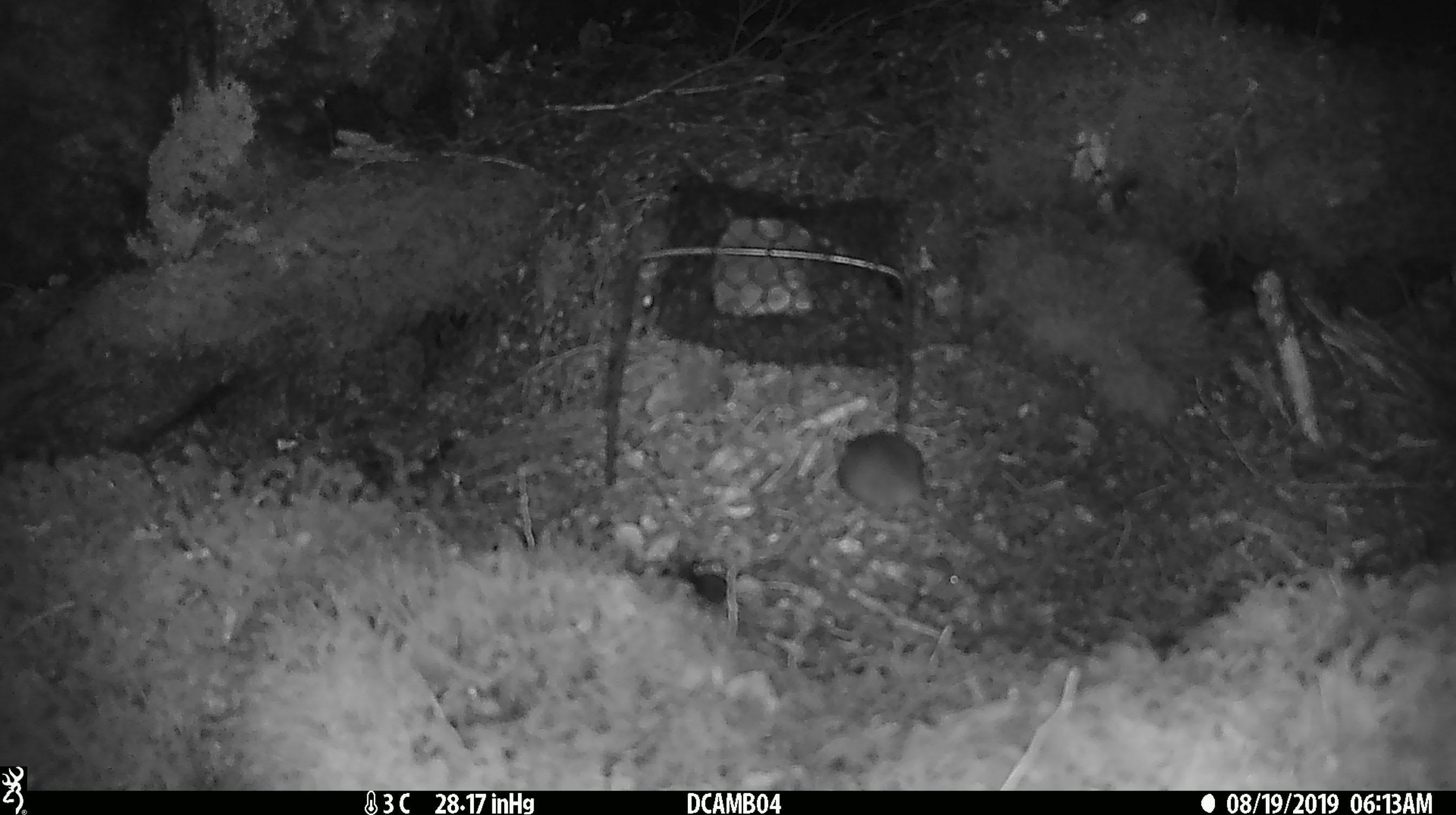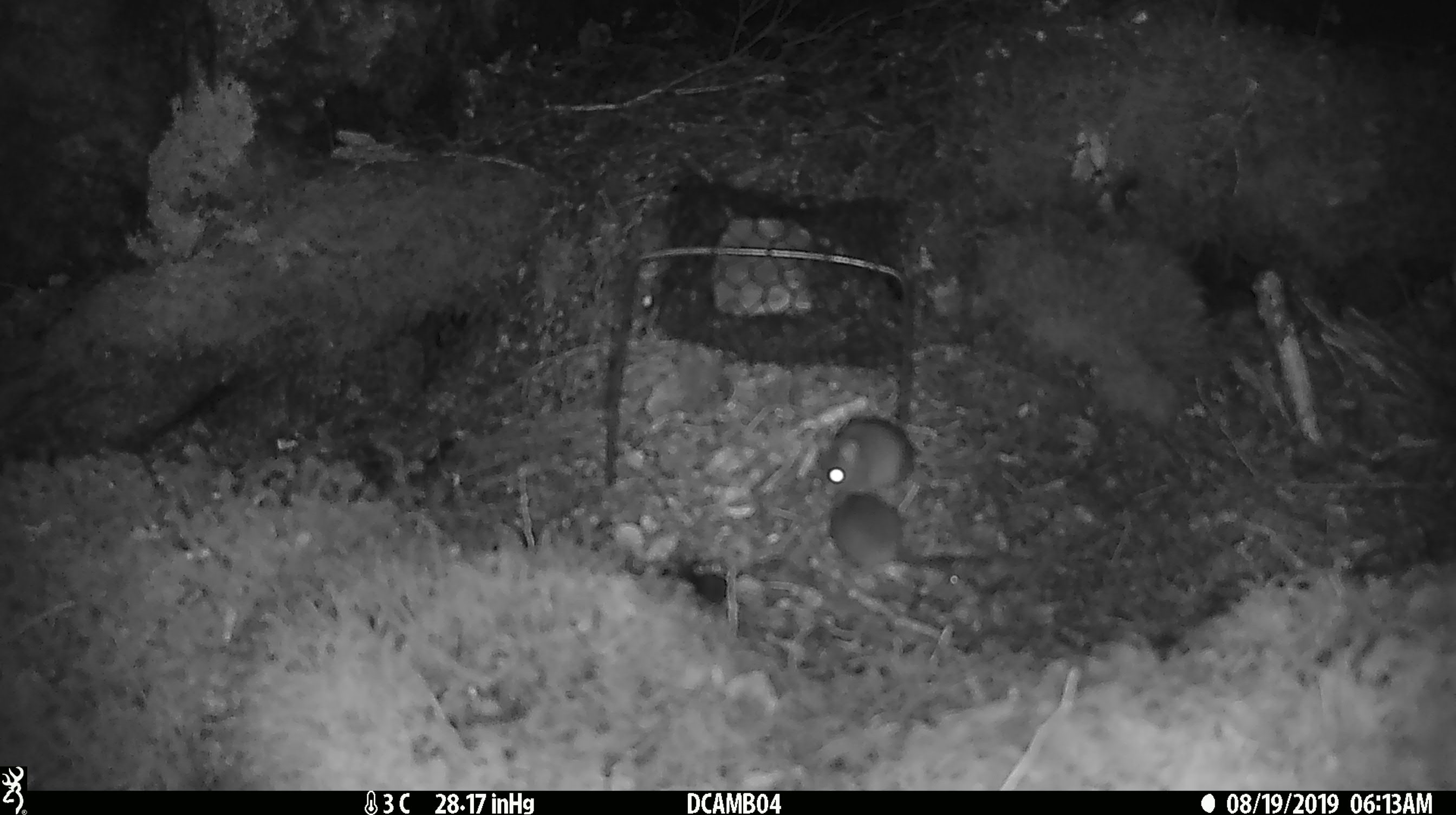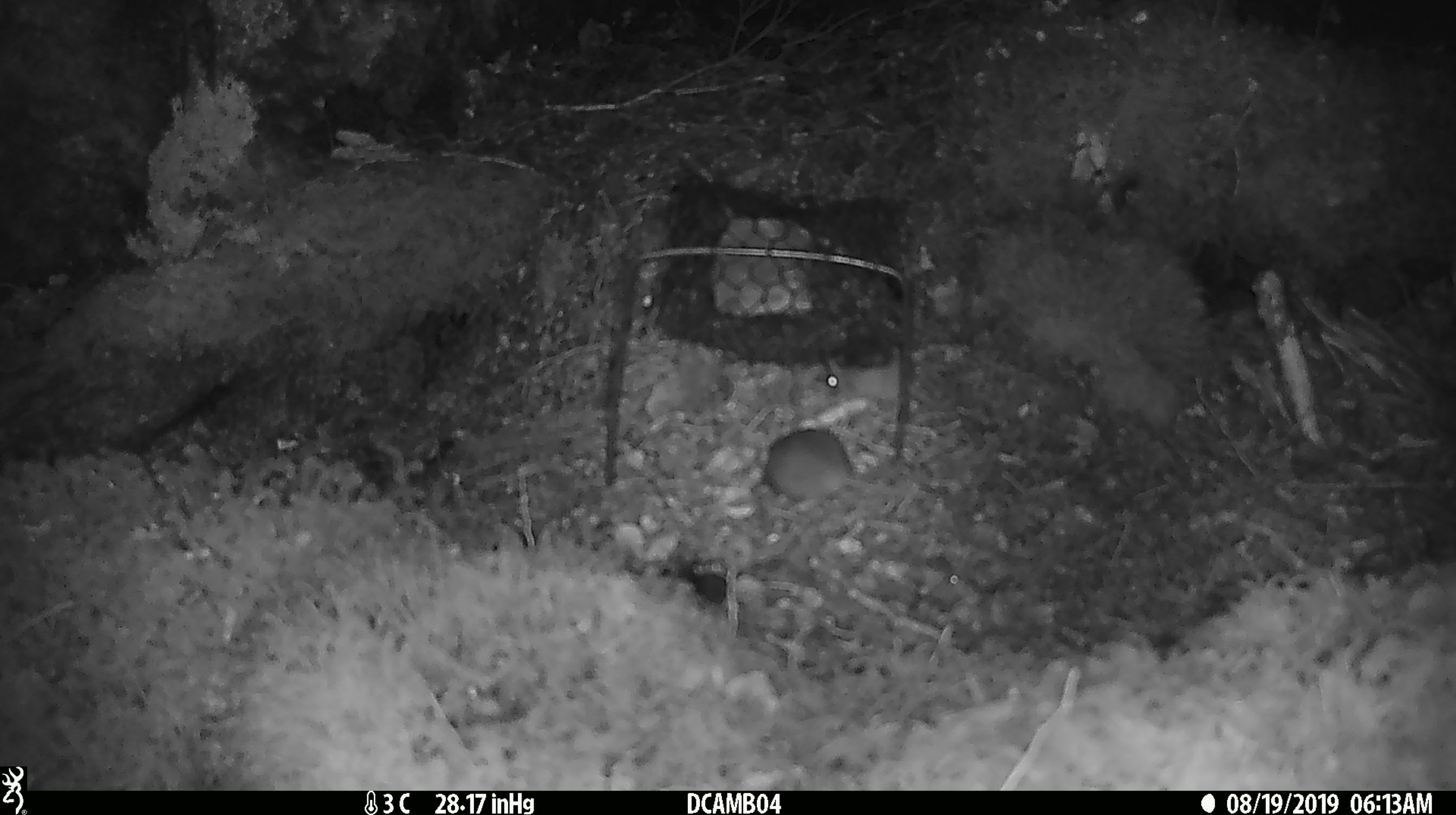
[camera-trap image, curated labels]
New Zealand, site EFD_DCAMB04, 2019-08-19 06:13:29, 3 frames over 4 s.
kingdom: Animalia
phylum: Chordata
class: Mammalia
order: Rodentia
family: Muridae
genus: Mus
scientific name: Mus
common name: mouse